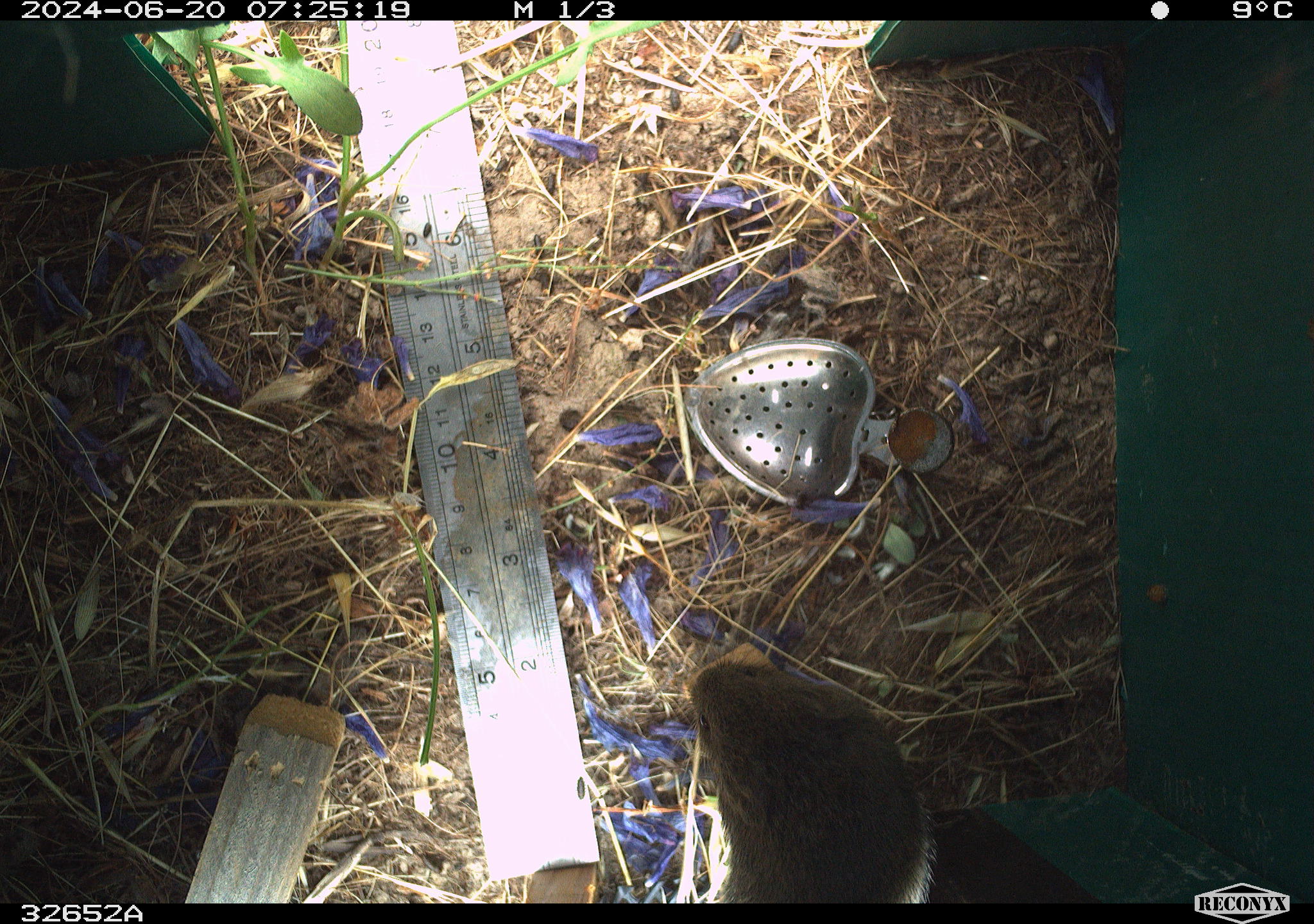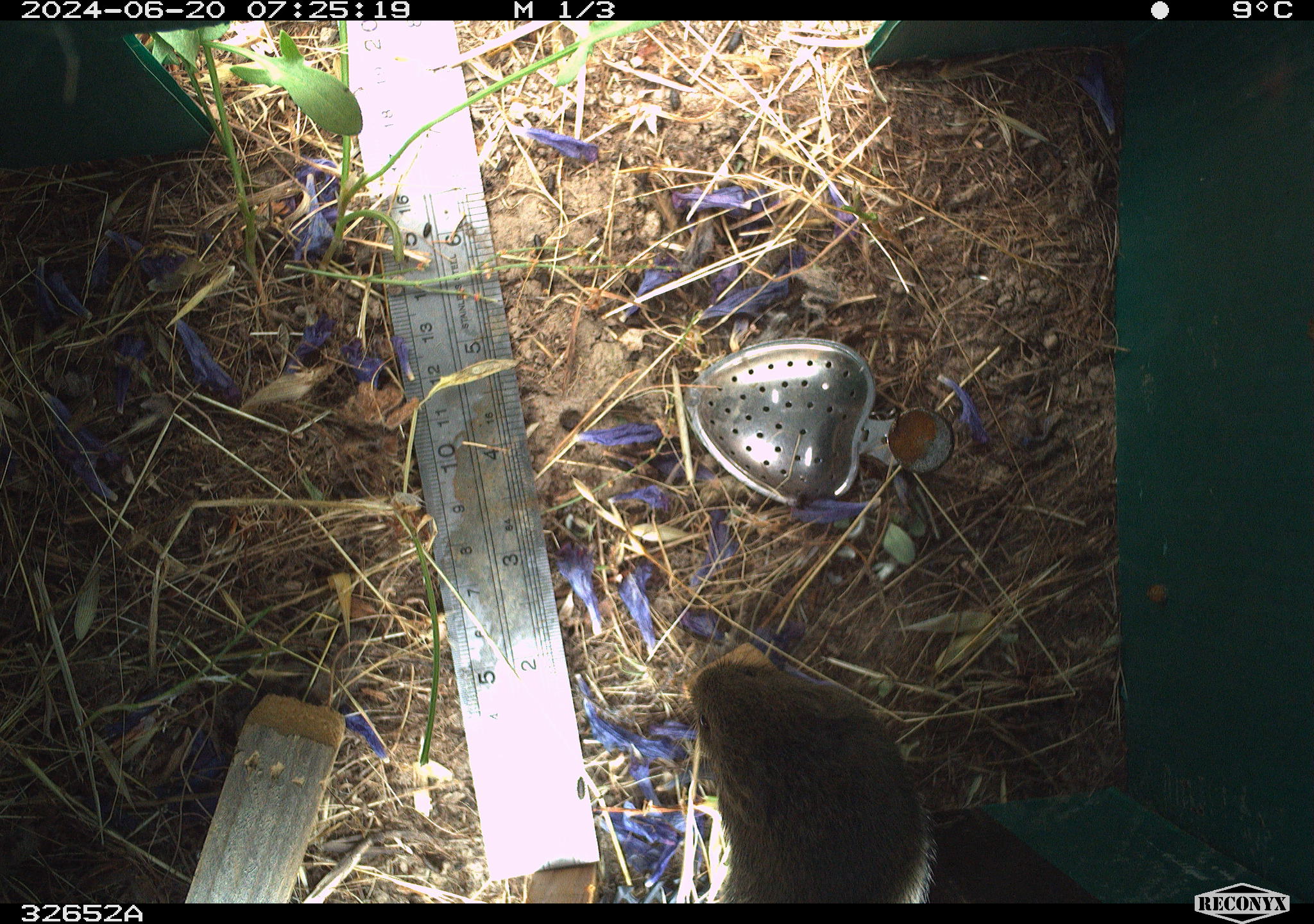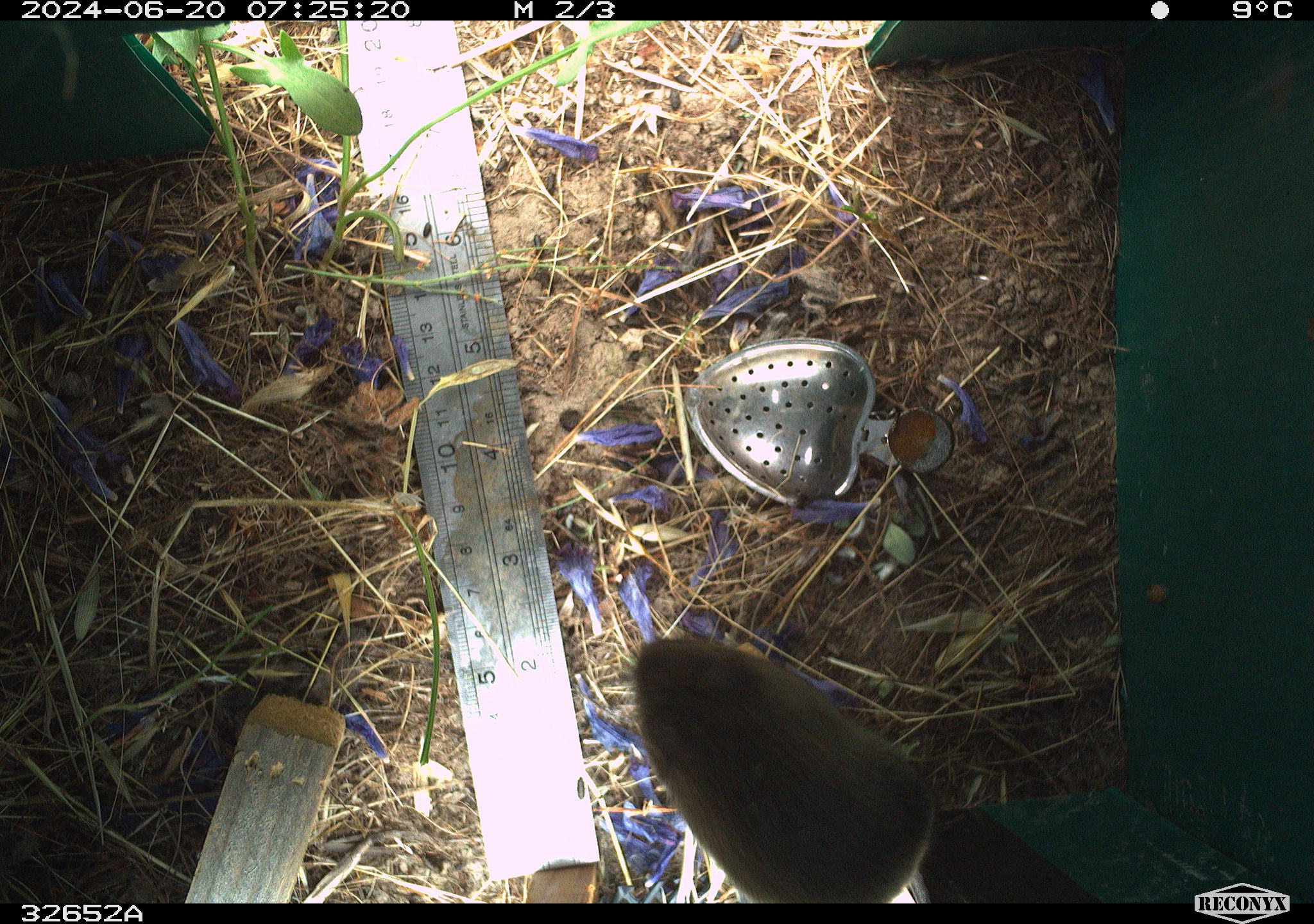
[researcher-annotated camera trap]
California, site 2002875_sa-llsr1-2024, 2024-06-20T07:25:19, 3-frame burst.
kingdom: Animalia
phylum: Chordata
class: Mammalia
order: Rodentia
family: Cricetidae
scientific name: Arvicolinae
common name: voles, lemmings, and muskrats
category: arvicolinae subfamily